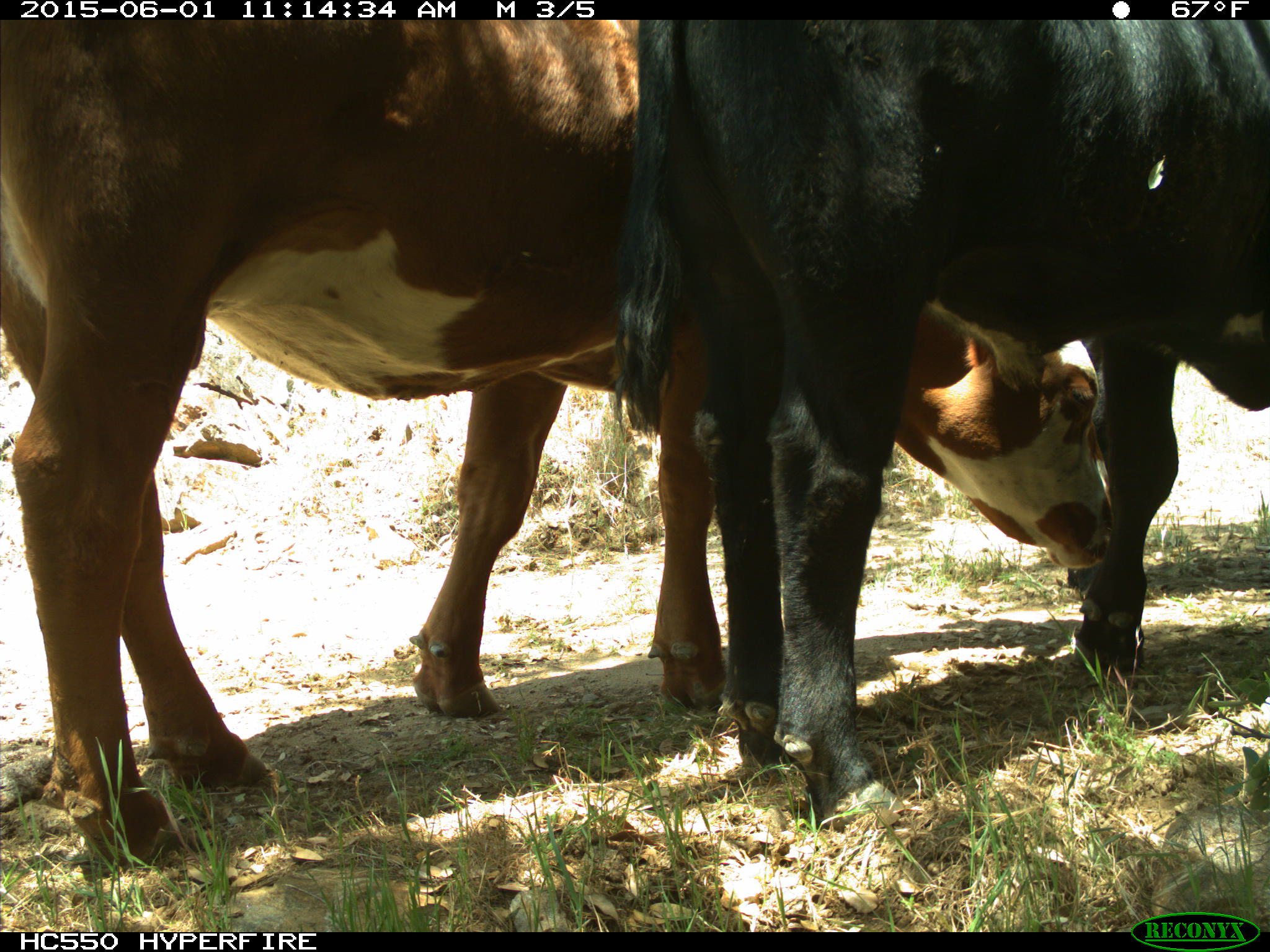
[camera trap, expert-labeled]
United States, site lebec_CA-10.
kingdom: Animalia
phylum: Chordata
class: Mammalia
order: Artiodactyla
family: Bovidae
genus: Bos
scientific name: Bos taurus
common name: domestic cow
Bos taurus (domestic cow).